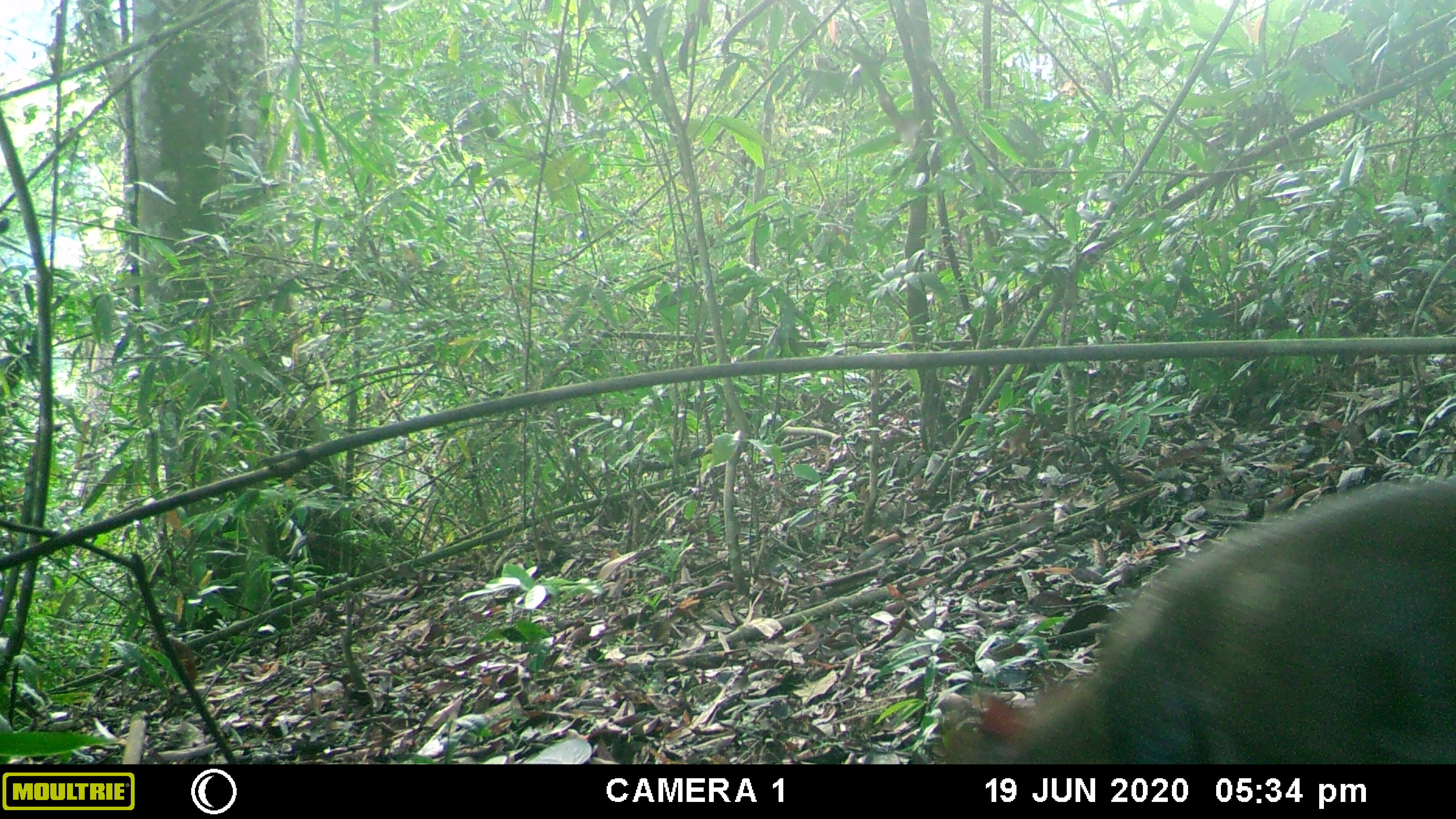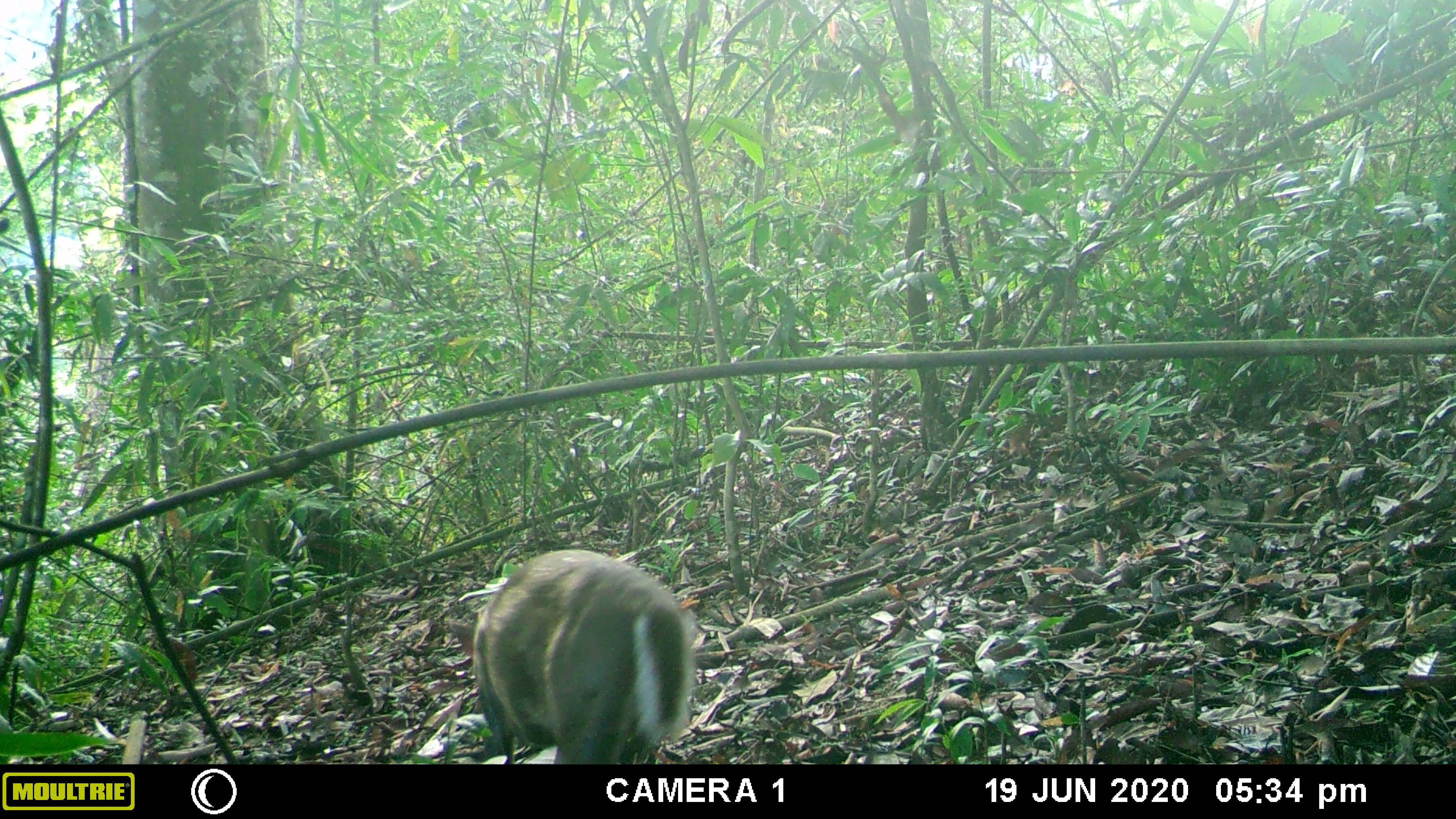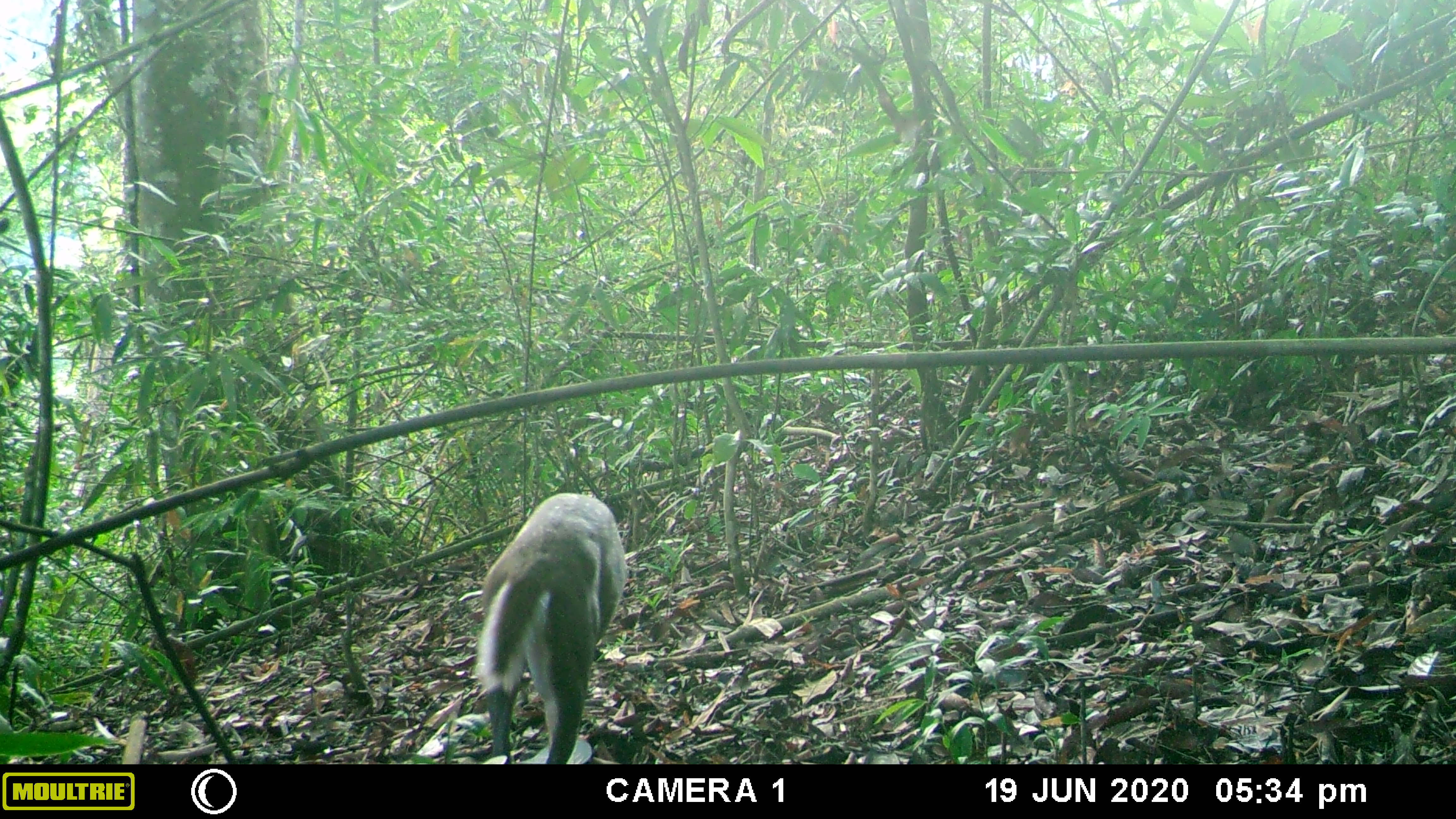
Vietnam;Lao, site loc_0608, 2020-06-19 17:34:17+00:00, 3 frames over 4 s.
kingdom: Animalia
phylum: Chordata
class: Mammalia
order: Artiodactyla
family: Cervidae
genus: Muntiacus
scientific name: Muntiacus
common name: muntjacs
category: unidentified muntjac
Unidentified muntjac (muntjacs) (Muntiacus). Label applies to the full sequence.